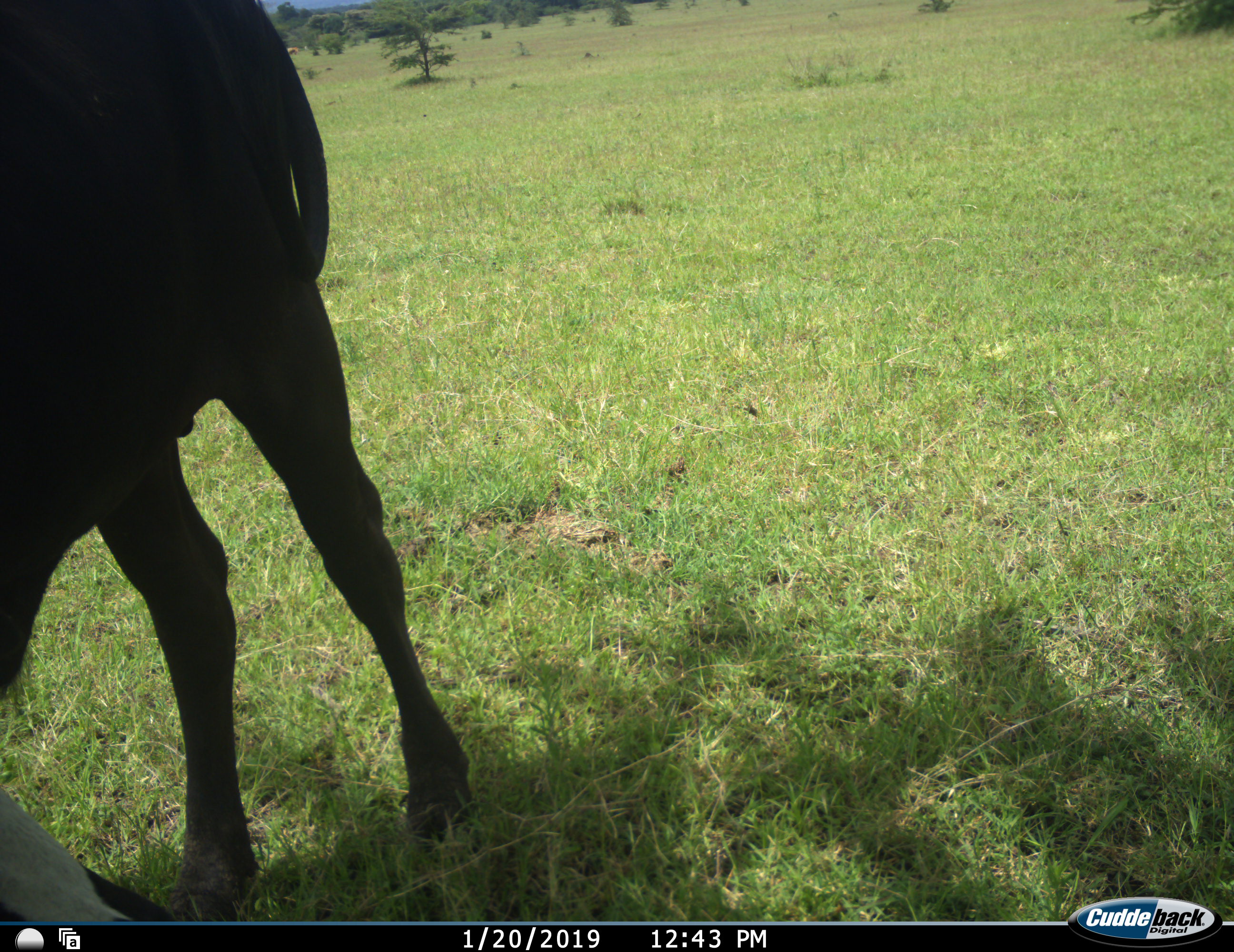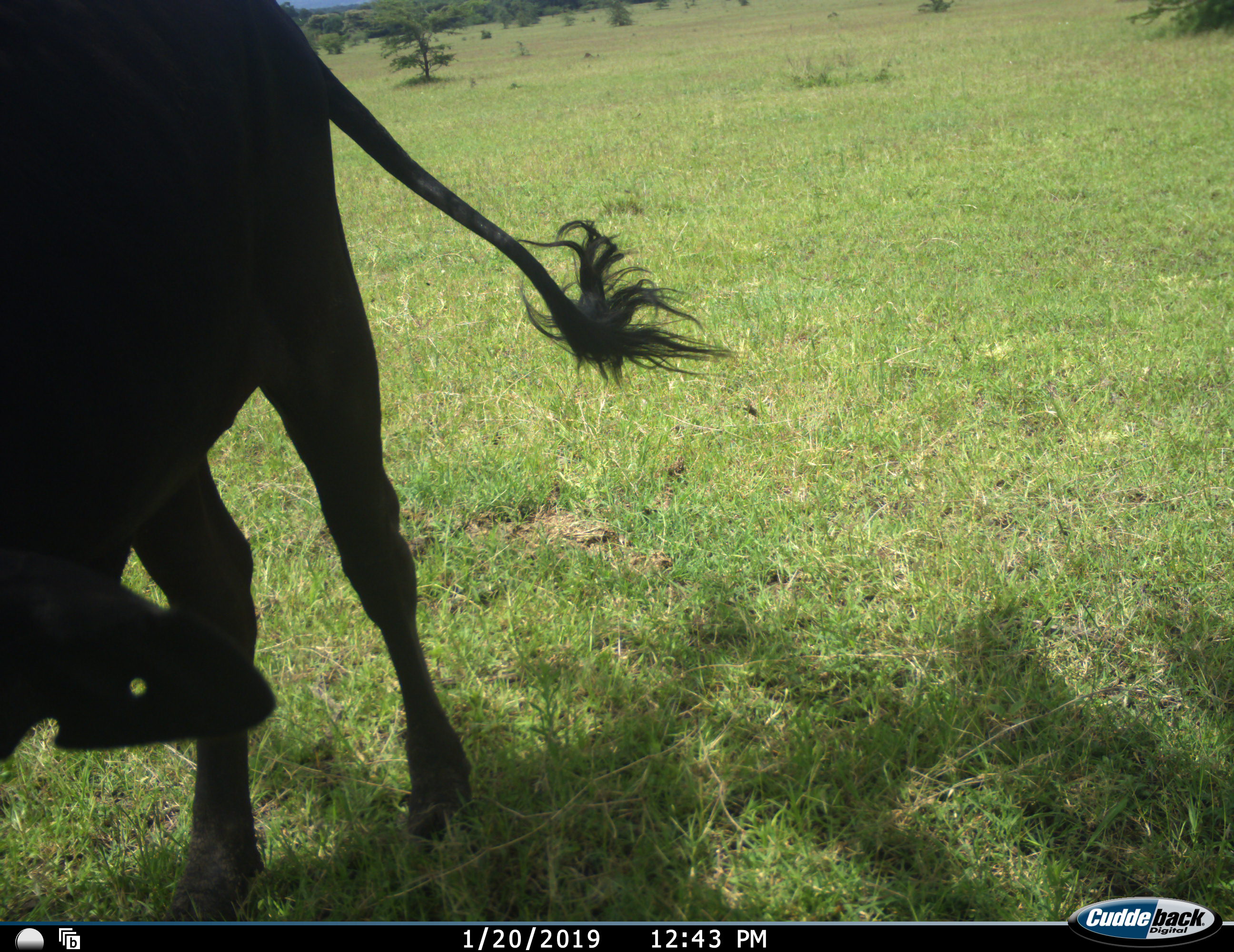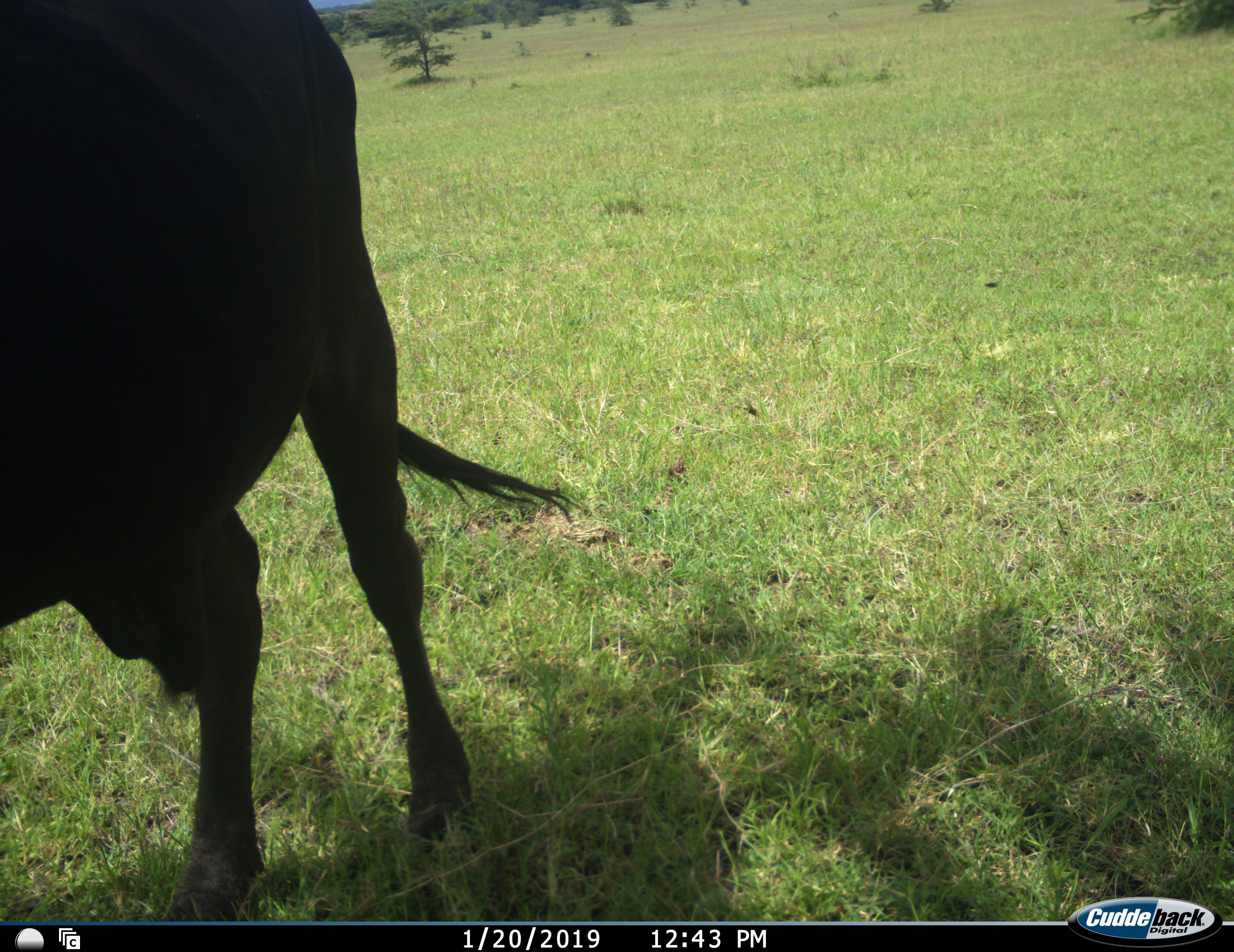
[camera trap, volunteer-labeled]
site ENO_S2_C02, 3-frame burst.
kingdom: Animalia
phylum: Chordata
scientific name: Vertebrata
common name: domestic animal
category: domesticanimal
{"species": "domesticanimal (domestic animal) (Vertebrata)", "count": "1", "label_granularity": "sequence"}